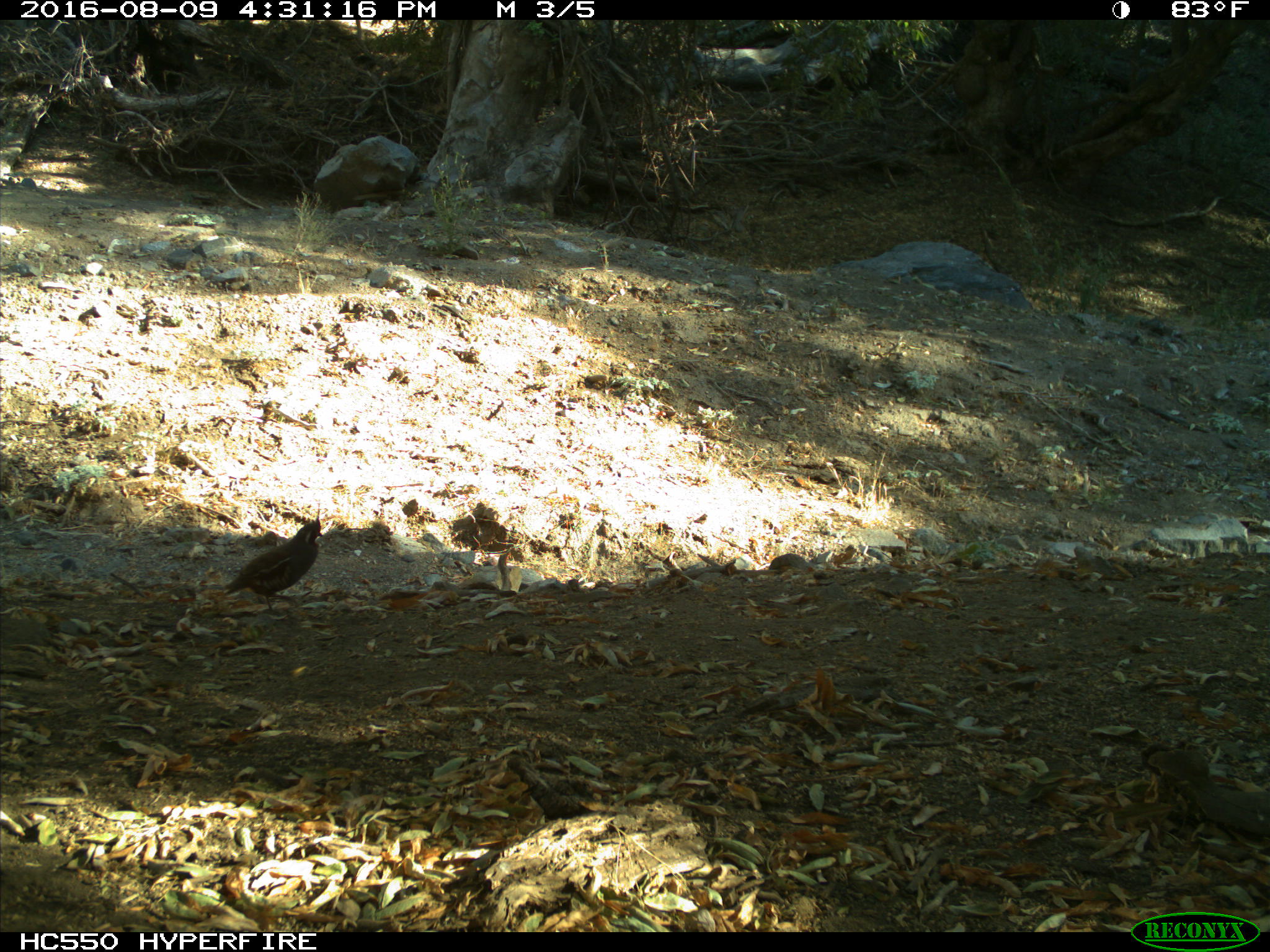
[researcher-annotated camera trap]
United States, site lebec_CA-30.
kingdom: Animalia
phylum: Chordata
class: Aves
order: Galliformes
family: Odontophoridae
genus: Callipepla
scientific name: Callipepla californica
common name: california quail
Callipepla californica (california quail).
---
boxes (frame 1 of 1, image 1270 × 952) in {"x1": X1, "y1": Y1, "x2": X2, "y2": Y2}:
animal: {"x1": 221, "y1": 517, "x2": 329, "y2": 618}